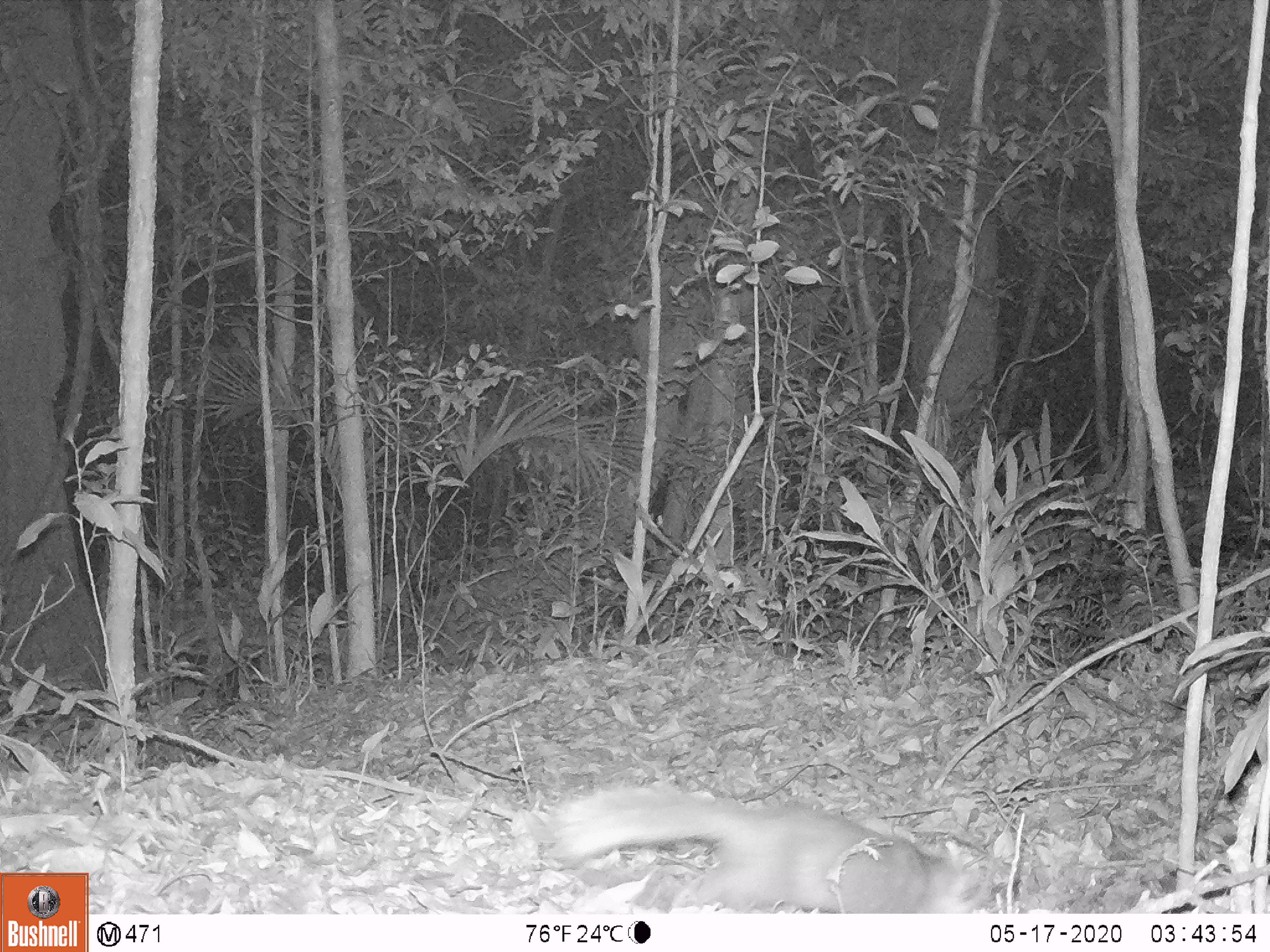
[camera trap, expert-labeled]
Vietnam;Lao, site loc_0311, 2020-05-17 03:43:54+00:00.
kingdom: Animalia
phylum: Chordata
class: Mammalia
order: Carnivora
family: Mustelidae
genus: Melogale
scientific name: Melogale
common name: ferret badger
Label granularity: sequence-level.